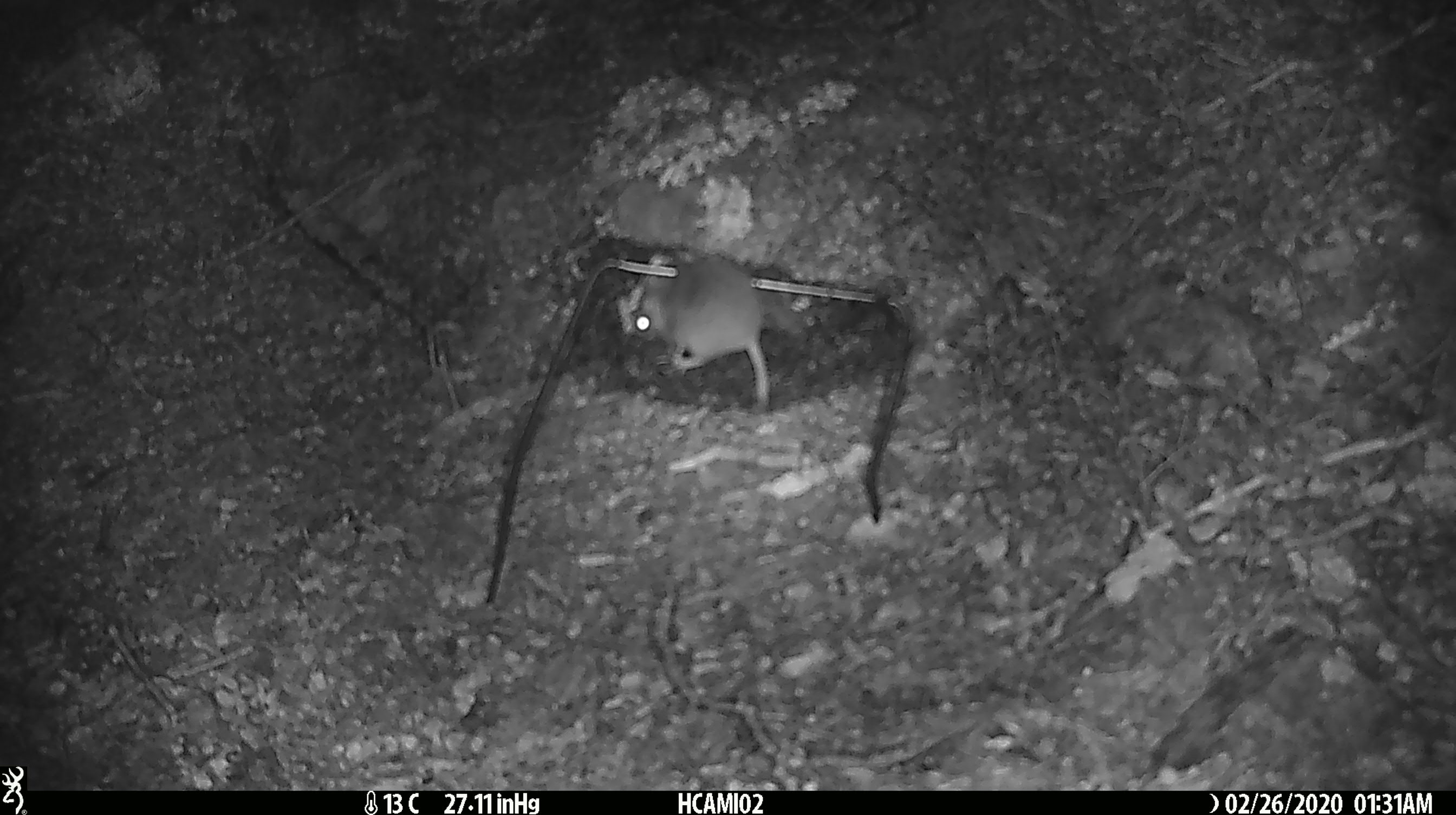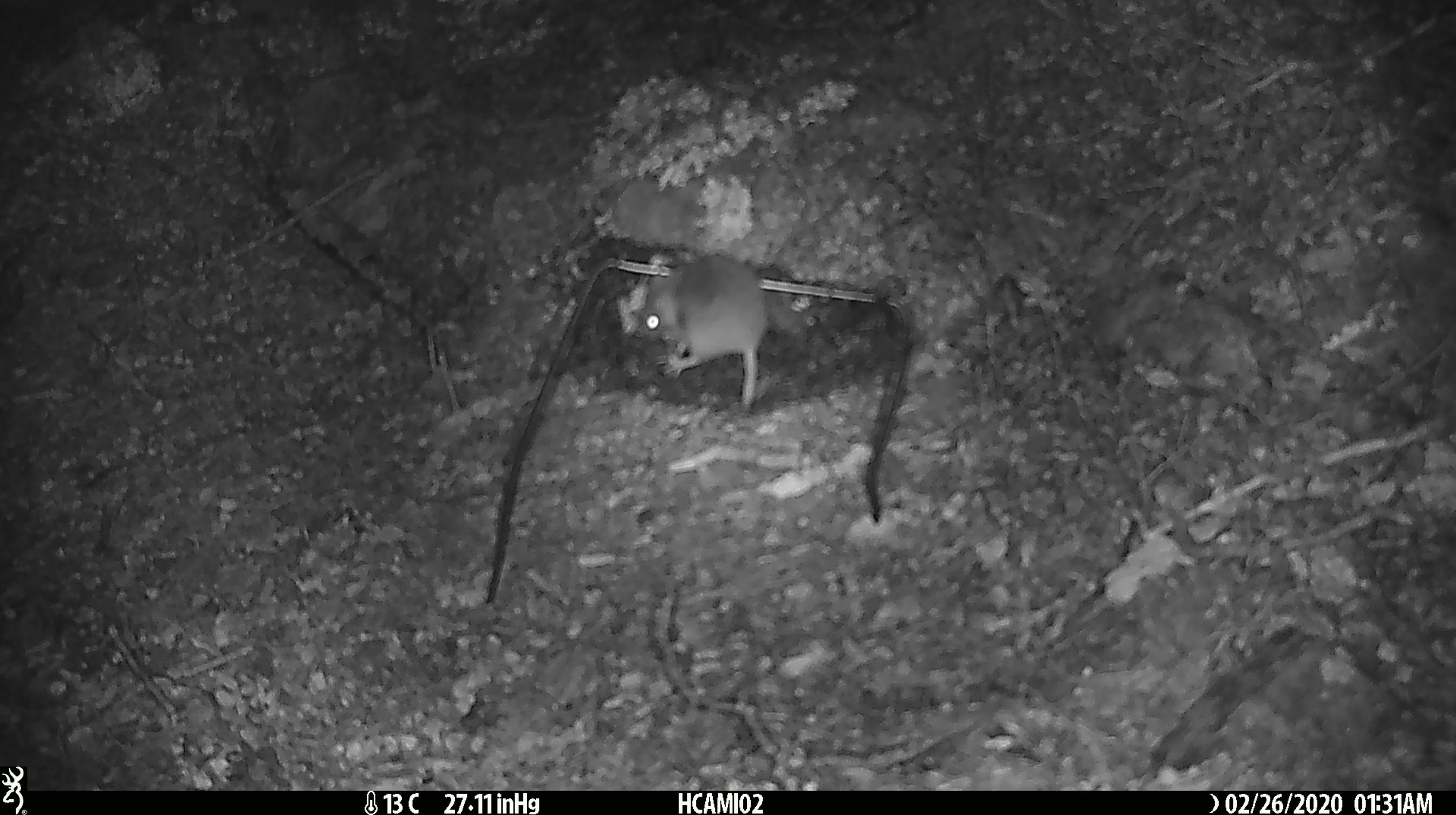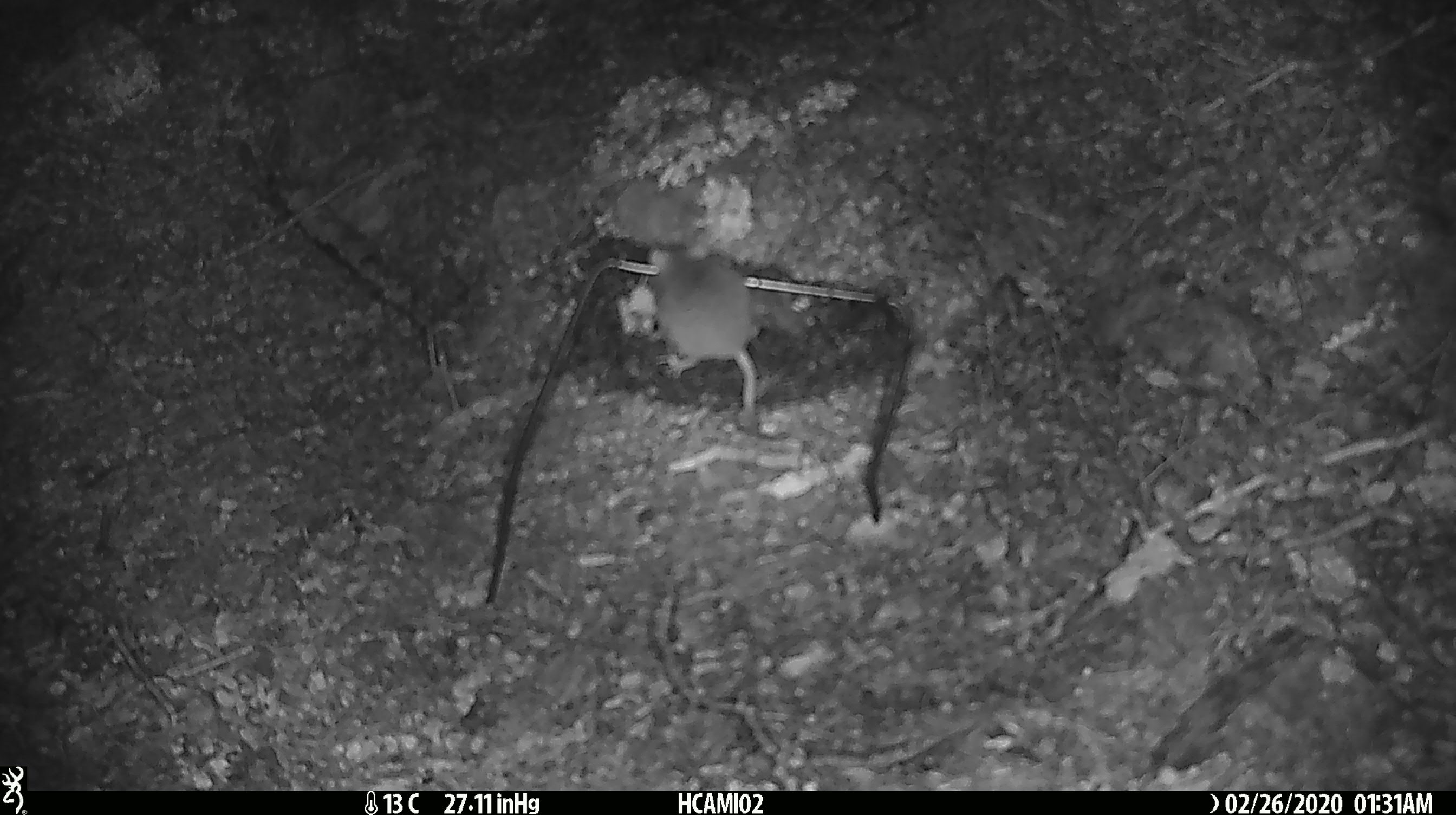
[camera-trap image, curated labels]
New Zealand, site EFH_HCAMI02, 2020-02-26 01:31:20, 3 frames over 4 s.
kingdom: Animalia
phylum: Chordata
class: Mammalia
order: Rodentia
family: Muridae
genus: Mus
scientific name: Mus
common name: mouse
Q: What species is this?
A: Mouse (Mus).